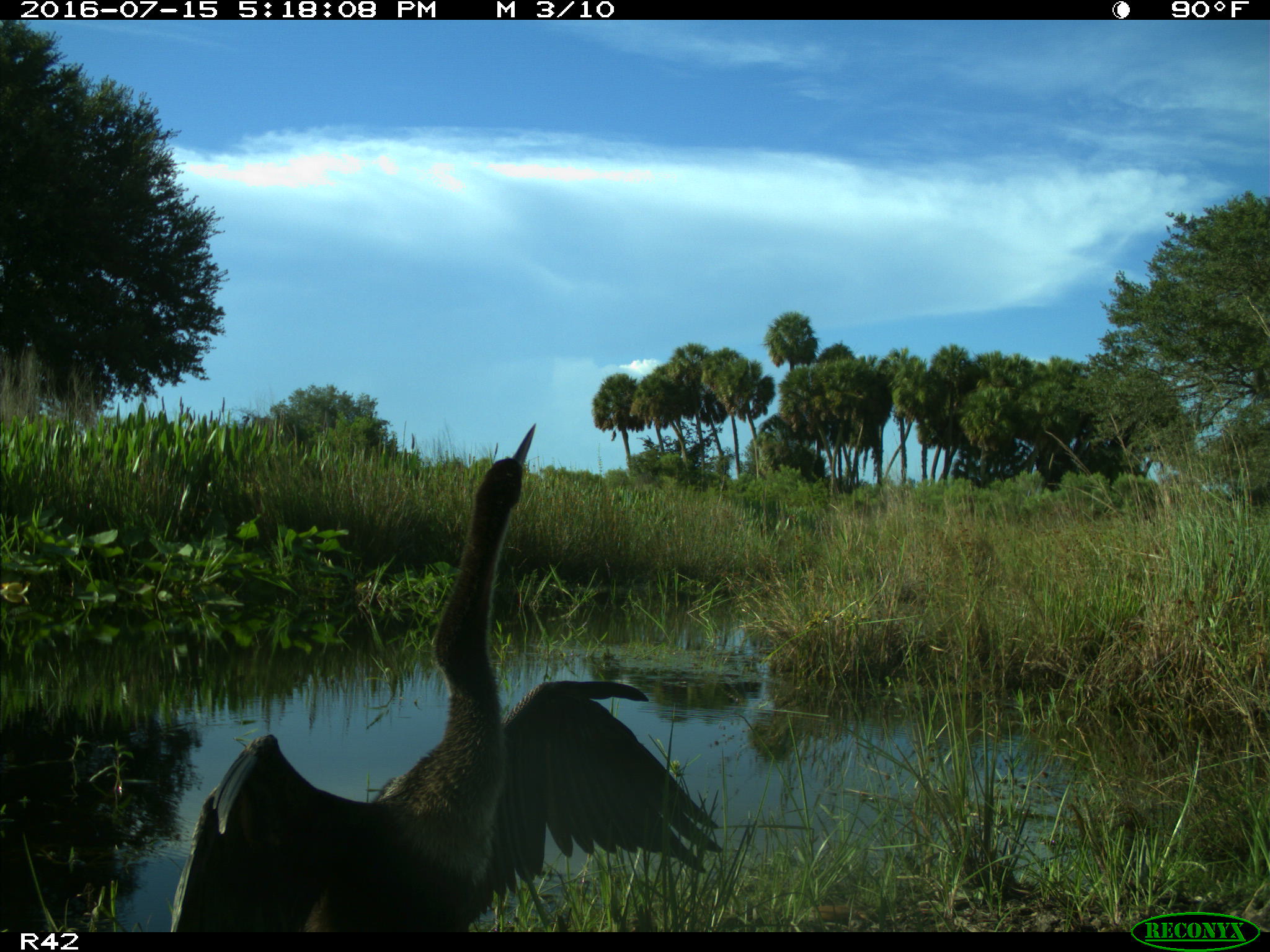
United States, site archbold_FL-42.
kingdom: Animalia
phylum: Chordata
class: Aves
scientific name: Aves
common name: birds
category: unidentified bird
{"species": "unidentified bird (birds) (Aves)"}